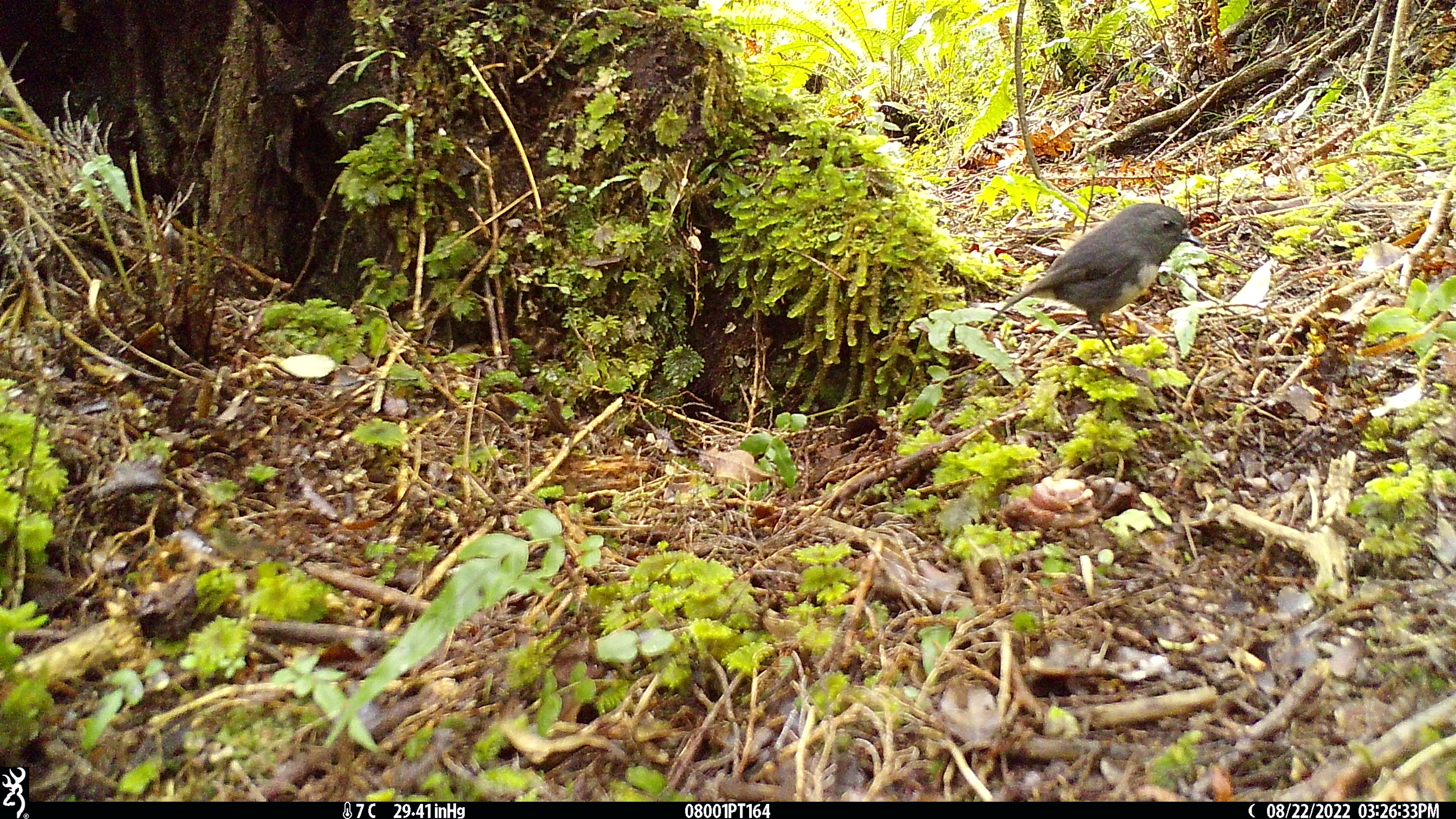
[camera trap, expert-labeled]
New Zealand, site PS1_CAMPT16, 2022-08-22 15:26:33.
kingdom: Animalia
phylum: Chordata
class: Aves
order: Passeriformes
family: Petroicidae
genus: Petroica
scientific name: Petroica australis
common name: new zealand robin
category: robin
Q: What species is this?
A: Robin (new zealand robin) (Petroica australis).